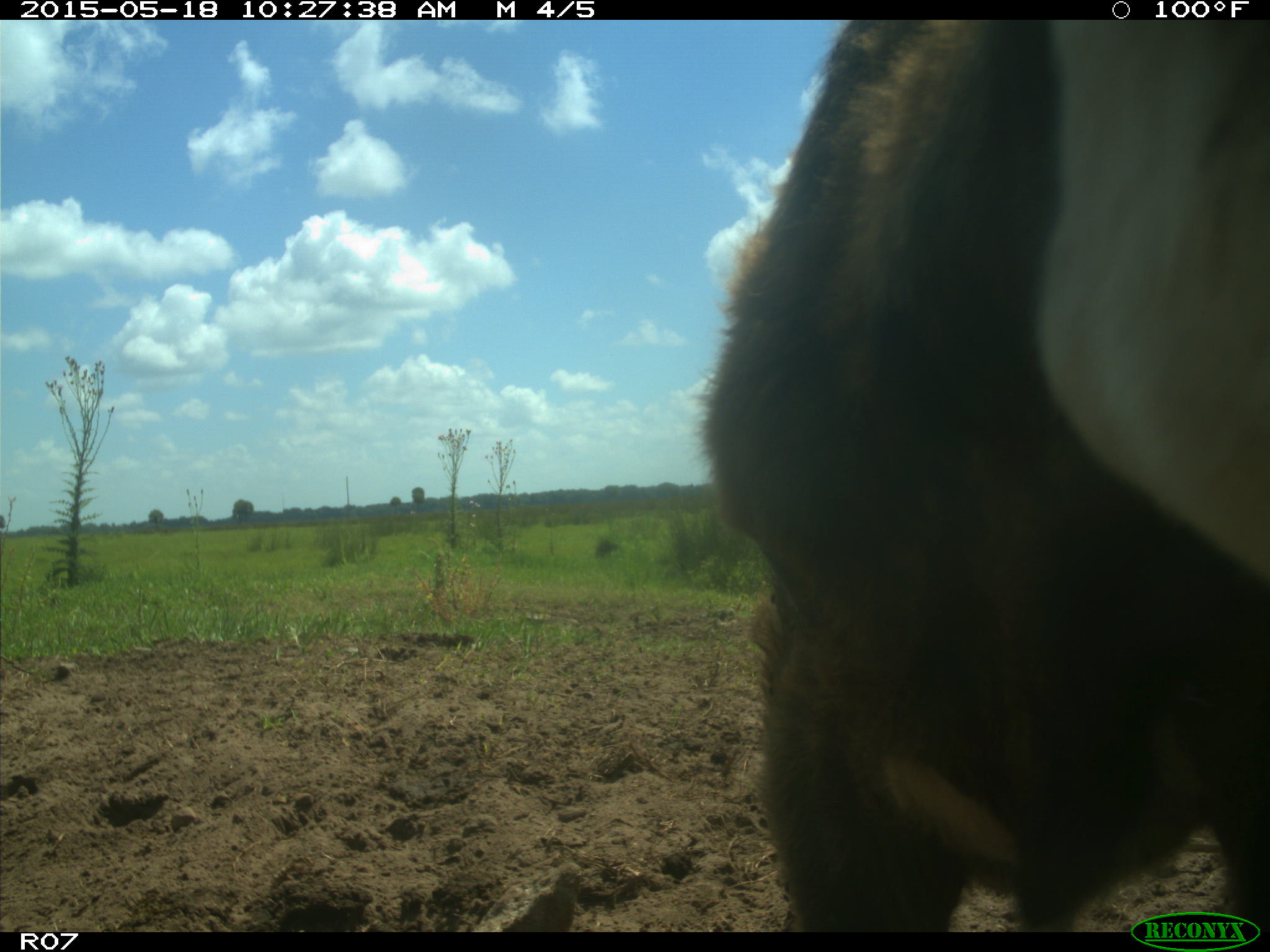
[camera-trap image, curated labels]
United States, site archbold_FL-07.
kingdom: Animalia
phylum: Chordata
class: Mammalia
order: Artiodactyla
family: Bovidae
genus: Bos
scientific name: Bos taurus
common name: domestic cow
Bos taurus (domestic cow).